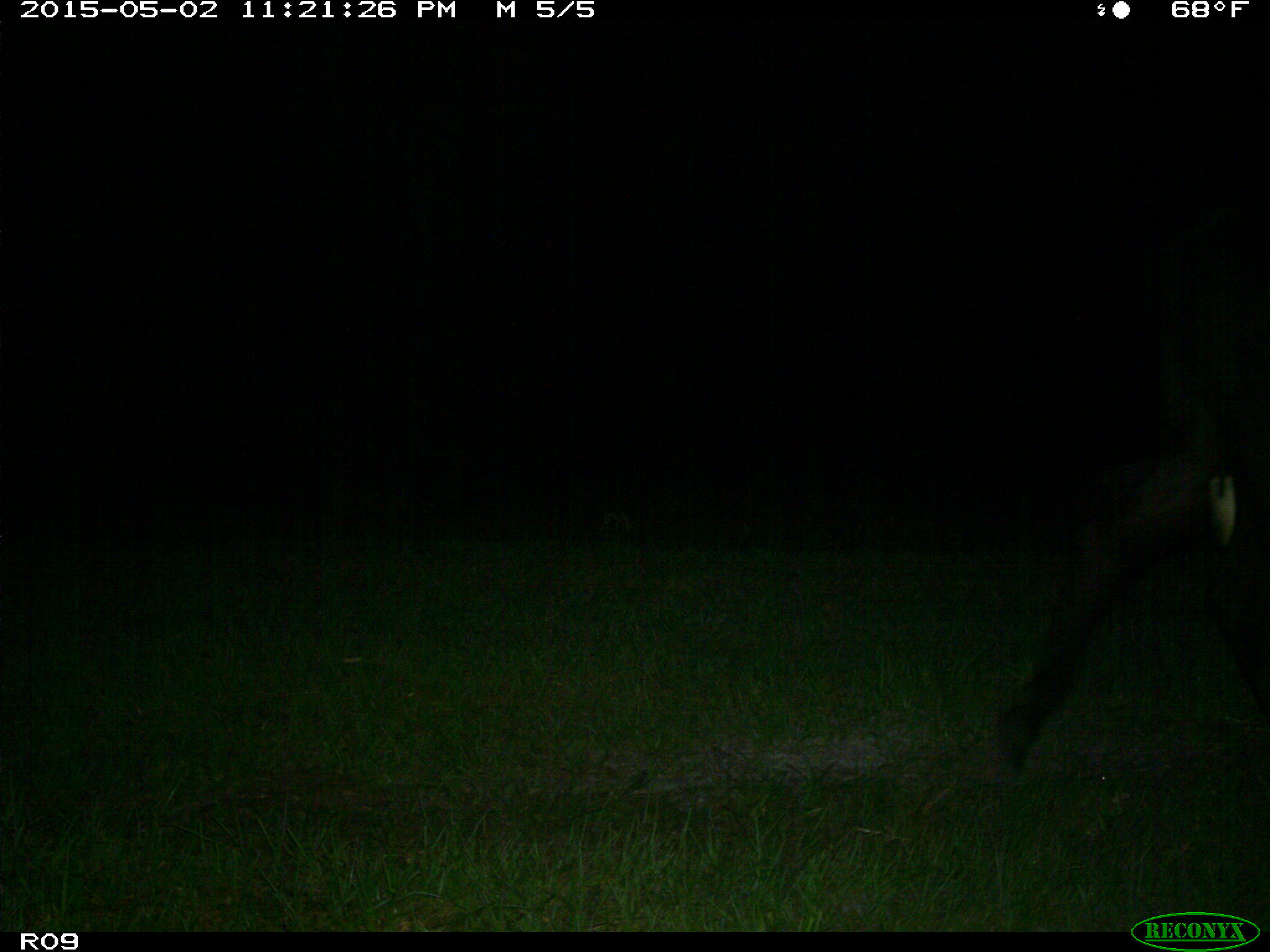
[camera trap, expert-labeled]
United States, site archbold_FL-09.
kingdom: Animalia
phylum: Chordata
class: Mammalia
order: Artiodactyla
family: Bovidae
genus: Bos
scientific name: Bos taurus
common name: domestic cow